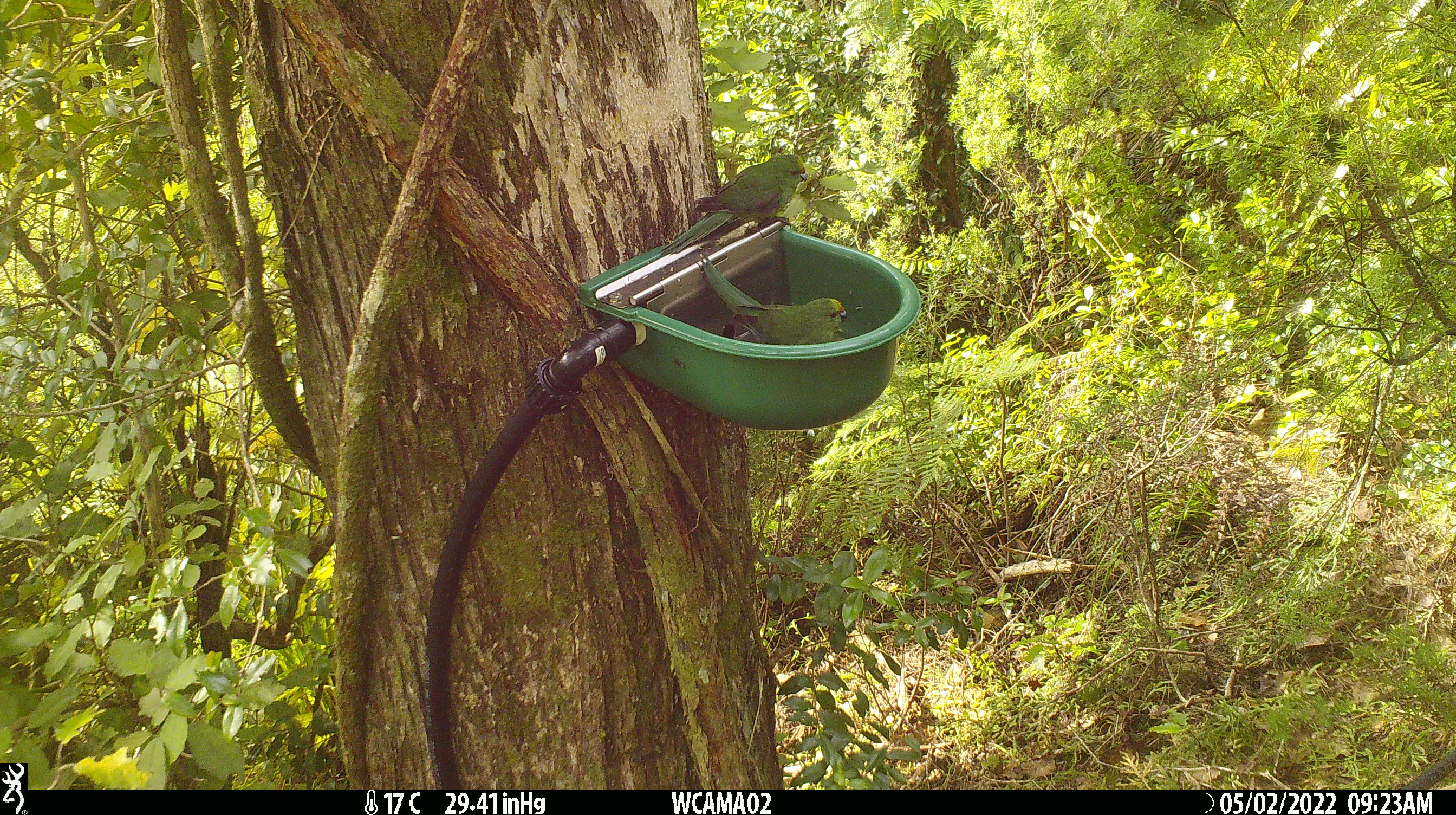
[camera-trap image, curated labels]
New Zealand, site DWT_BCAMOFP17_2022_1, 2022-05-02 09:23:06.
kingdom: Animalia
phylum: Chordata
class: Aves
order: Psittaciformes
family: Psittaculidae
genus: Cyanoramphus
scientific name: Cyanoramphus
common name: parakeet